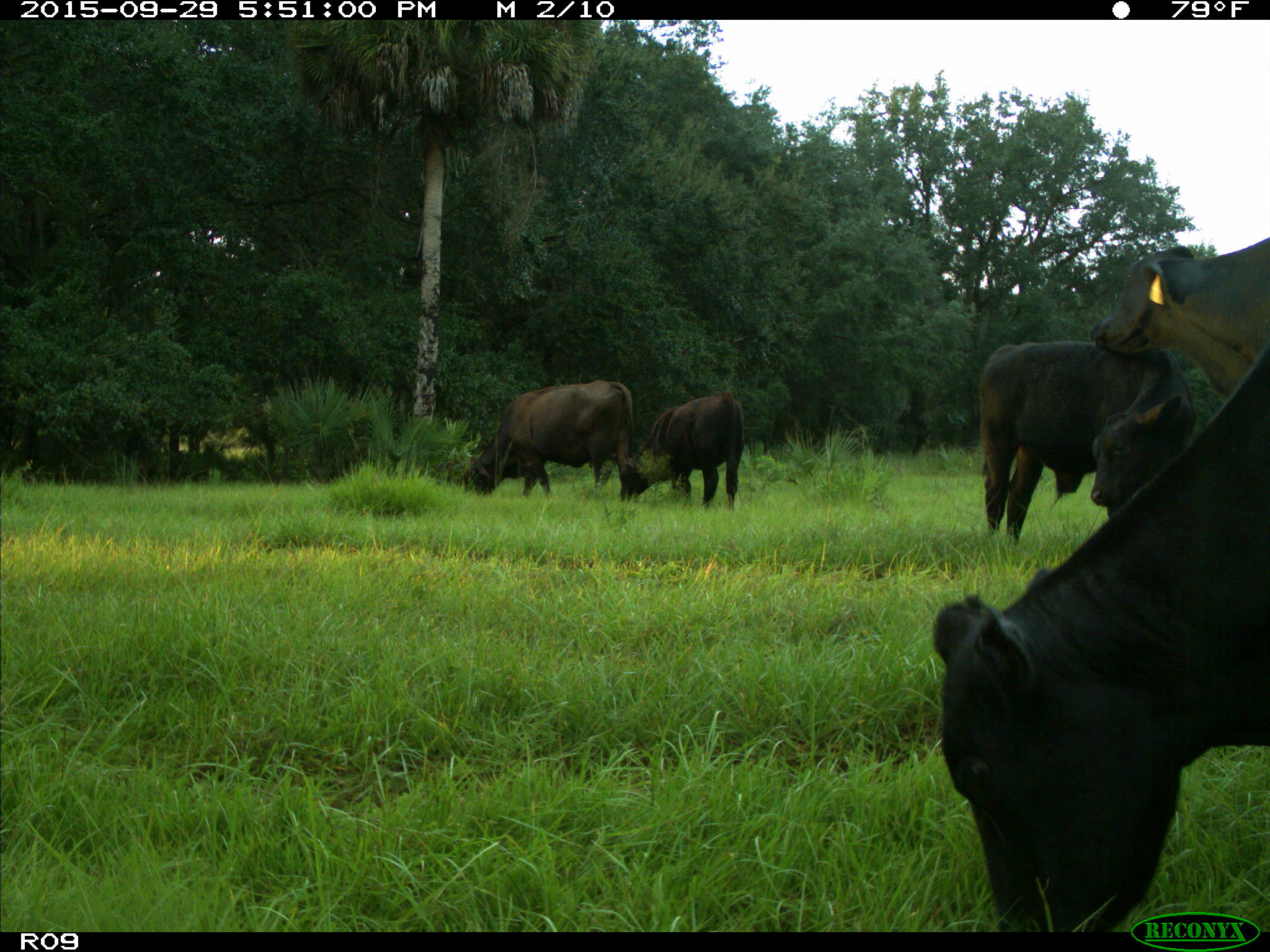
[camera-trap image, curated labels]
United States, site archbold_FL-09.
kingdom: Animalia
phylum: Chordata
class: Mammalia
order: Artiodactyla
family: Bovidae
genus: Bos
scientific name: Bos taurus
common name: domestic cow